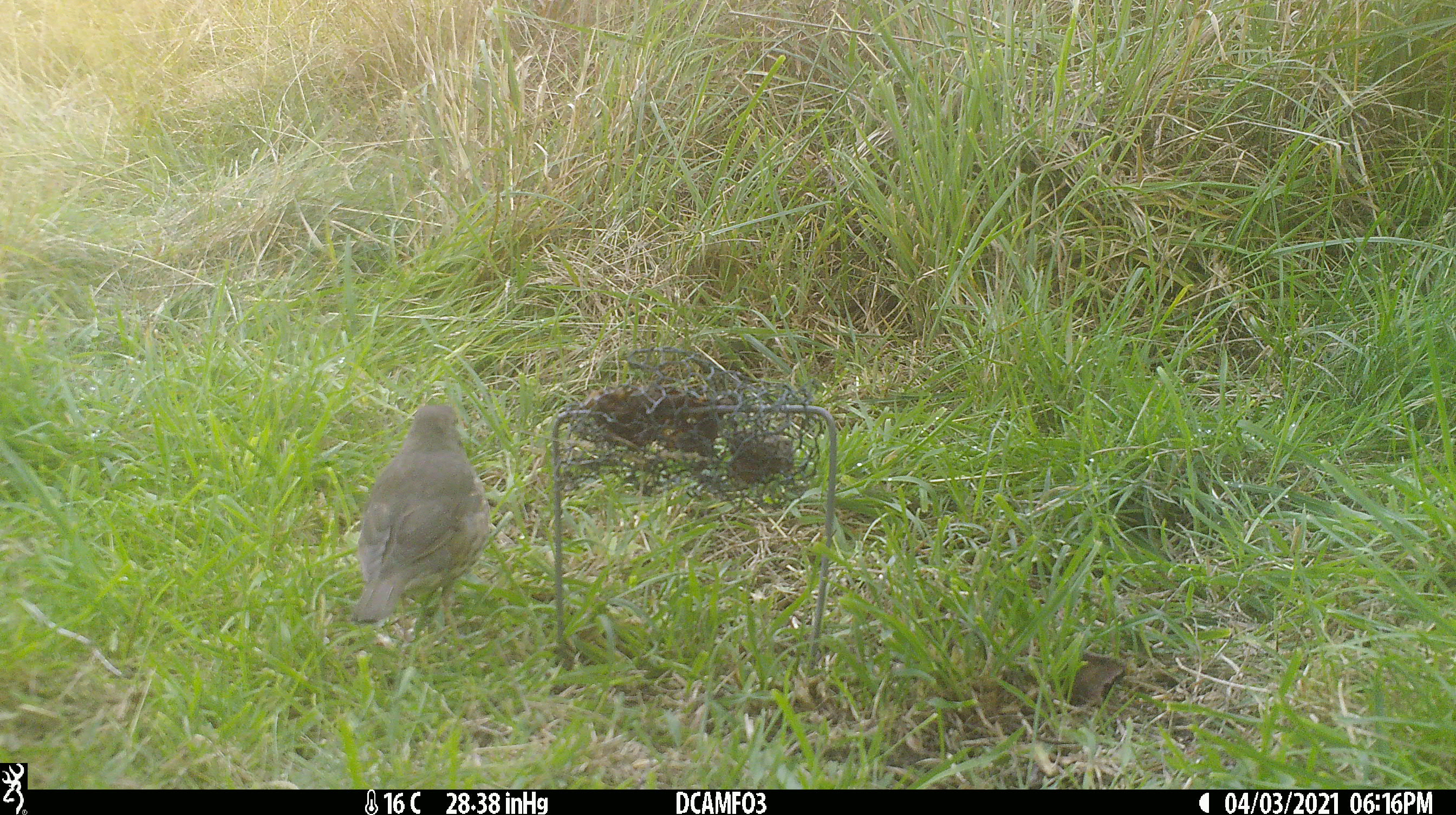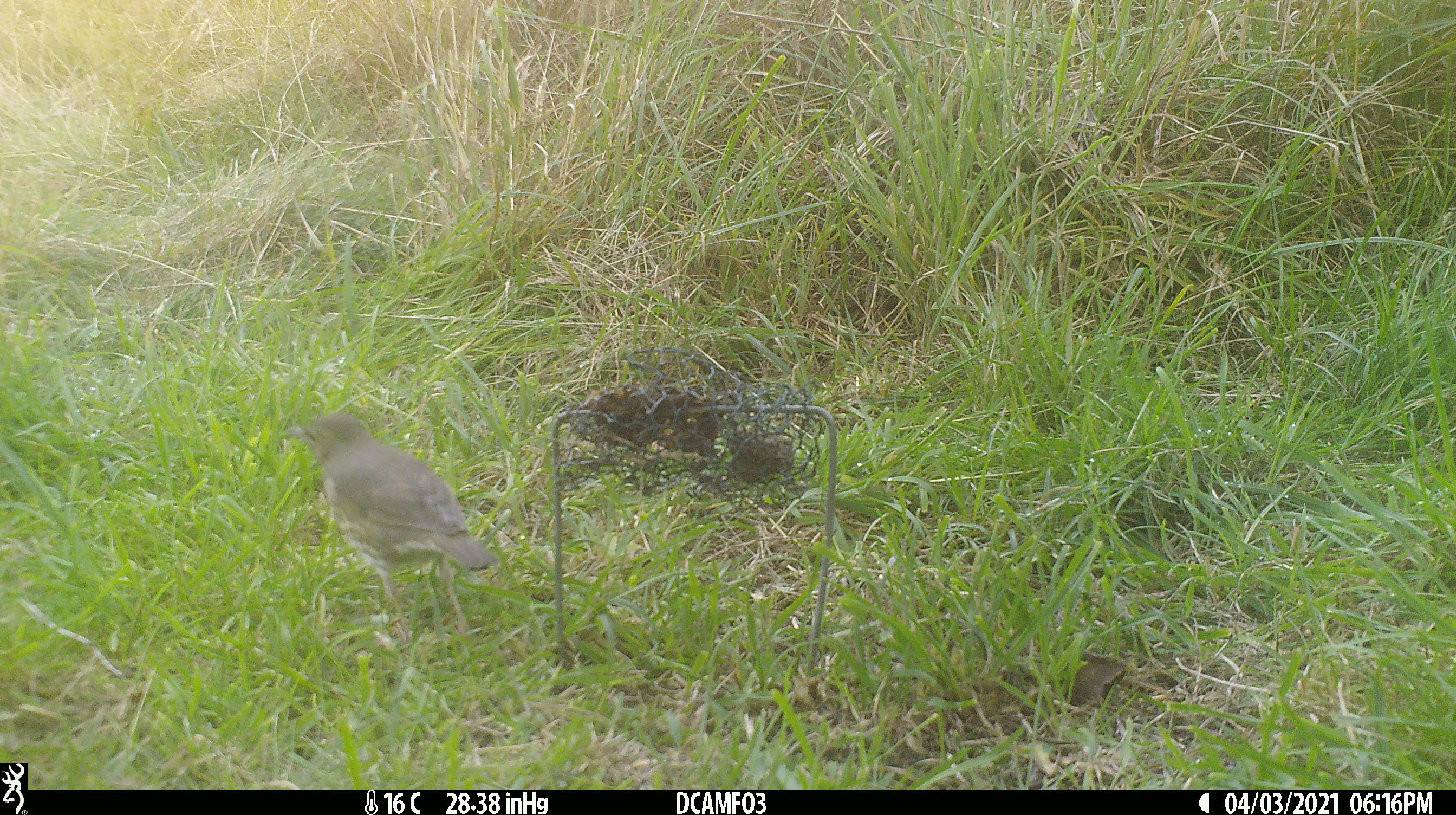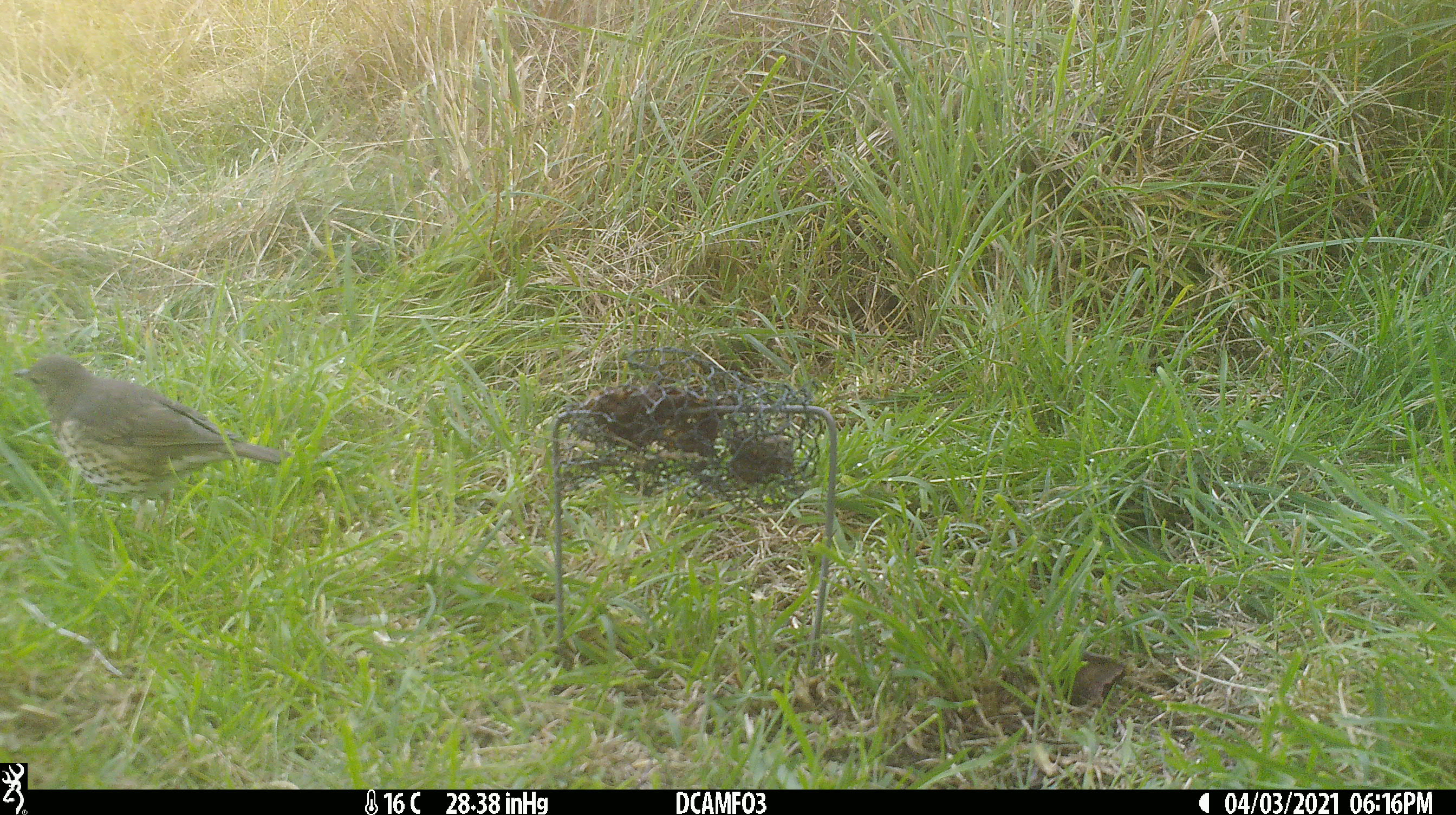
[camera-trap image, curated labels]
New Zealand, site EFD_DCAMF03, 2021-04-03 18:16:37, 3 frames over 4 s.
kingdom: Animalia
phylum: Chordata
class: Aves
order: Passeriformes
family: Turdidae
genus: Turdus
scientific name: Turdus philomelos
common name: song thrush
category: thrush